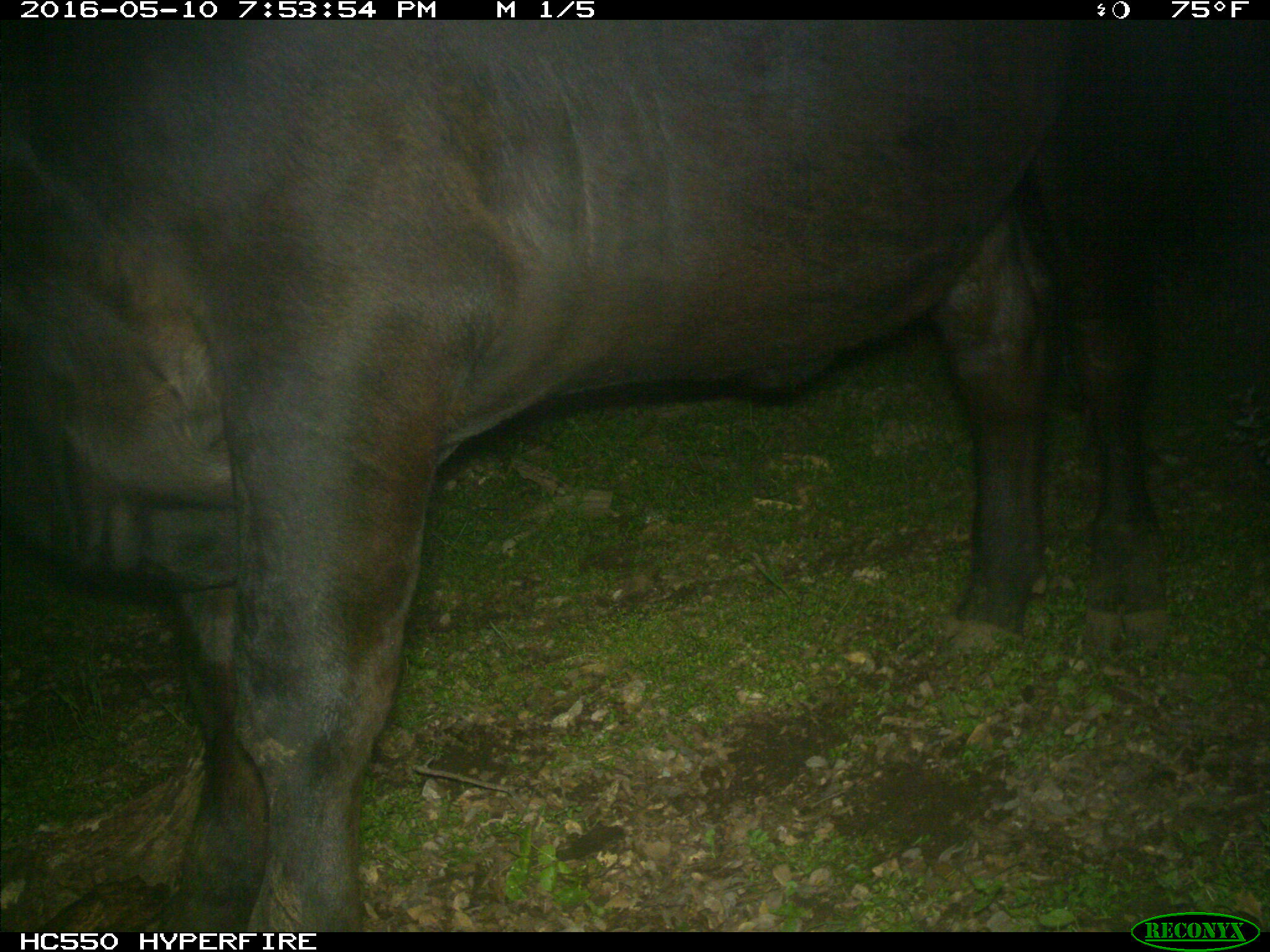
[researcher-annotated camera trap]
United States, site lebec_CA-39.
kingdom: Animalia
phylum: Chordata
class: Mammalia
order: Artiodactyla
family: Bovidae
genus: Bos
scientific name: Bos taurus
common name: domestic cow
Bos taurus (domestic cow).